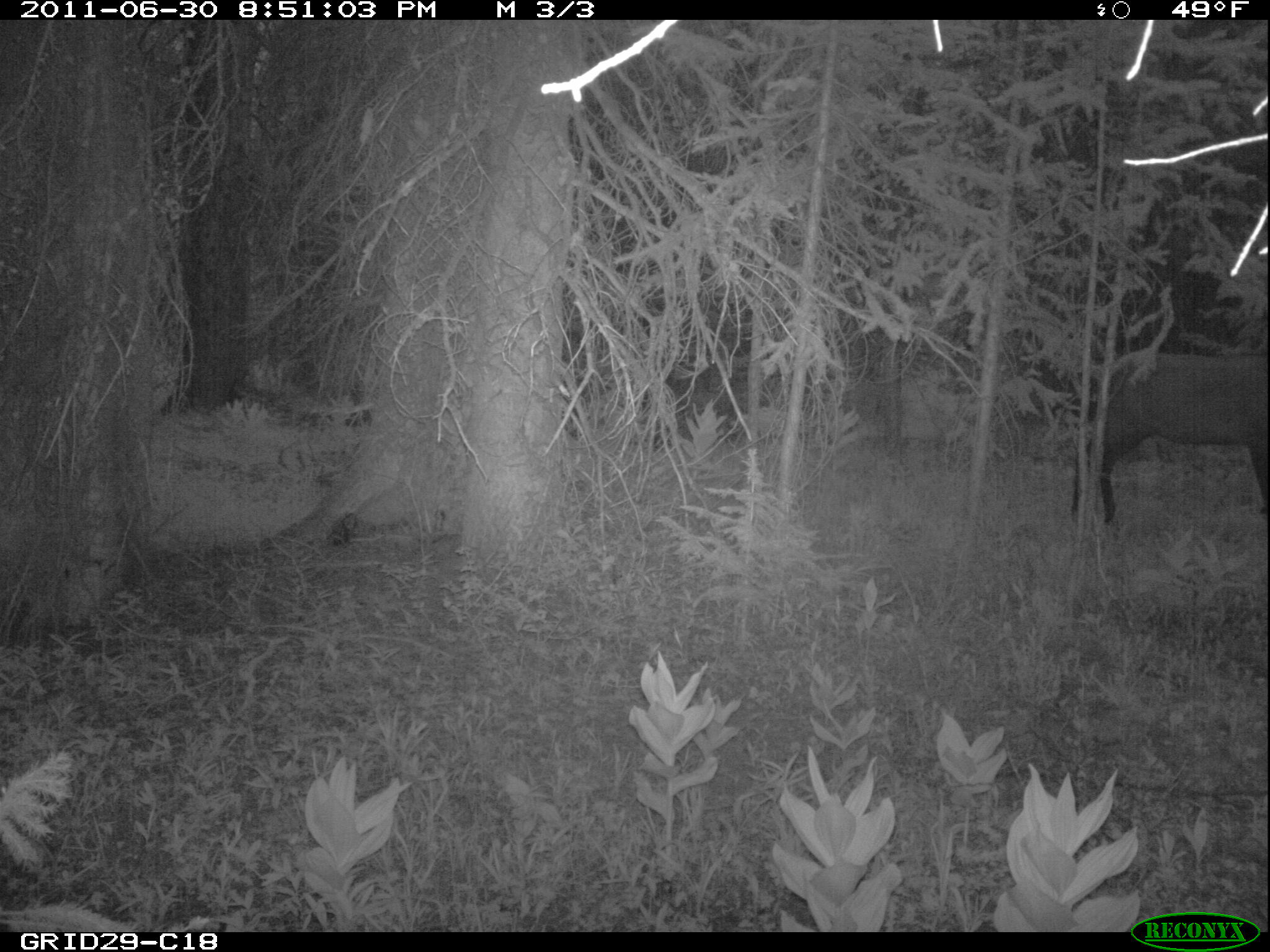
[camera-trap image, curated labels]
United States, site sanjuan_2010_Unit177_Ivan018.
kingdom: Animalia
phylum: Chordata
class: Mammalia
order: Artiodactyla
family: Cervidae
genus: Cervus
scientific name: Cervus elaphus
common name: red deer